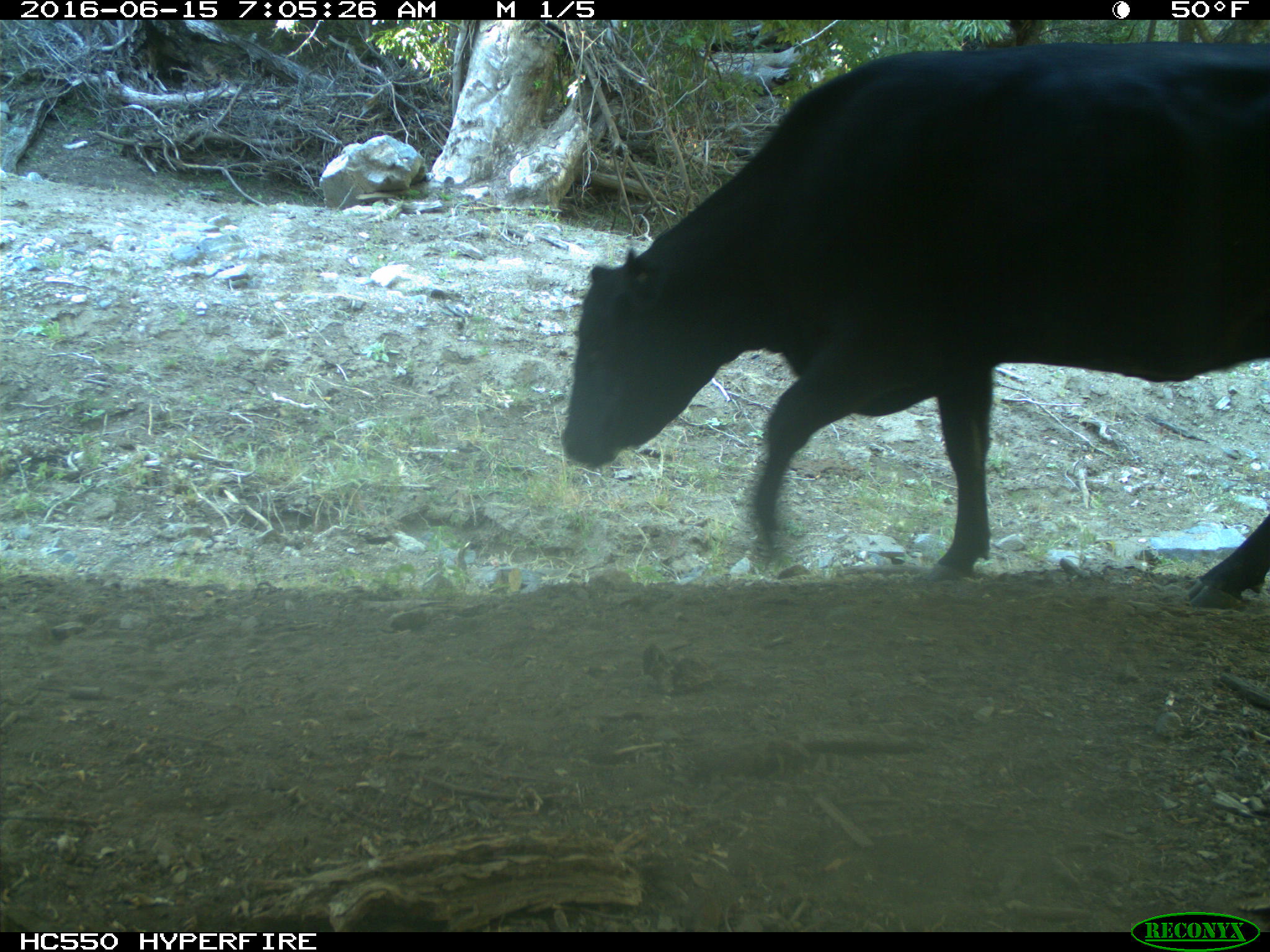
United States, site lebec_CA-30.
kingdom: Animalia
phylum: Chordata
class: Mammalia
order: Artiodactyla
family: Bovidae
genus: Bos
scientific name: Bos taurus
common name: domestic cow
Bos taurus (domestic cow).